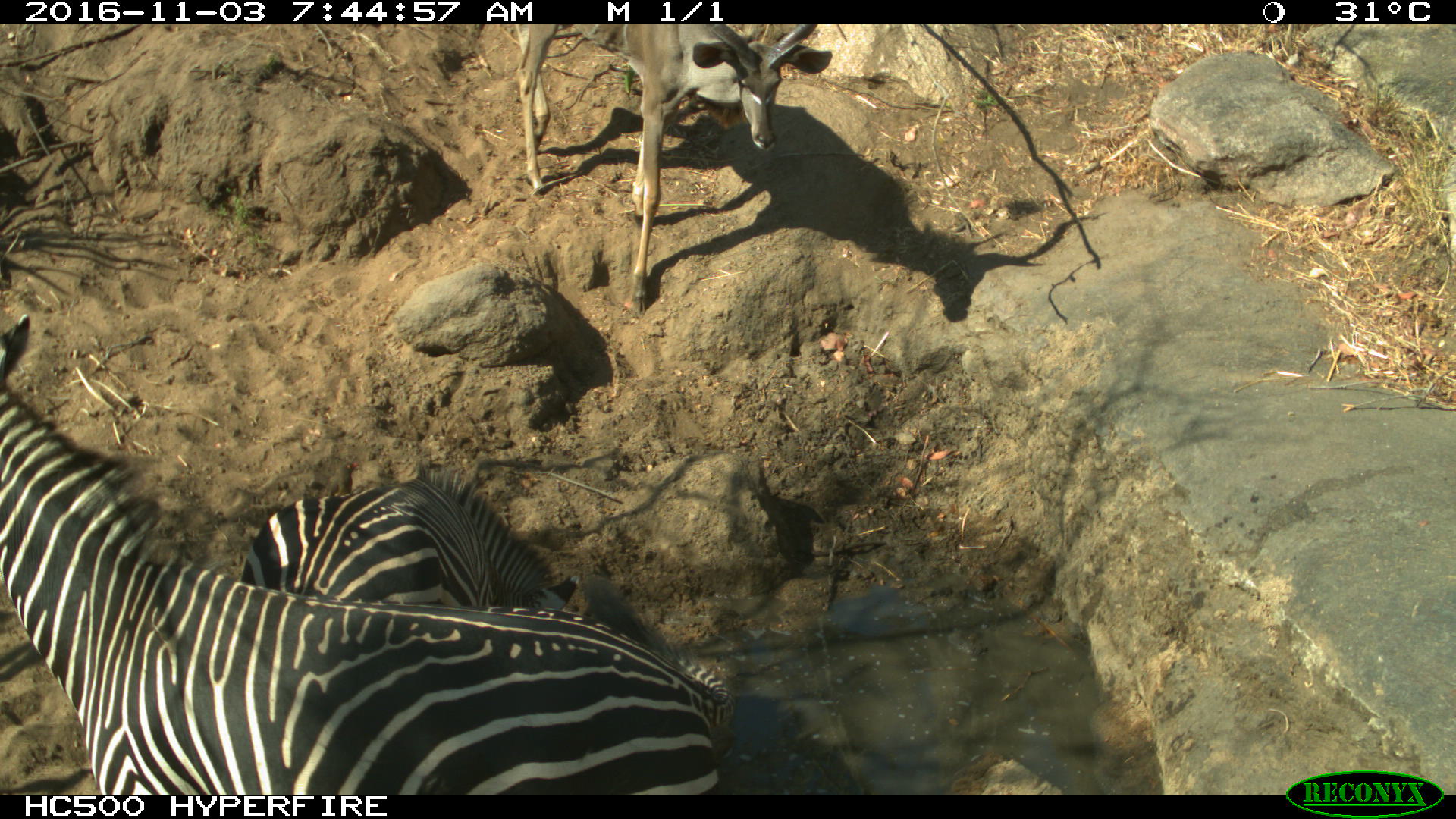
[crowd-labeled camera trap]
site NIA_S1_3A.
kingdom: Animalia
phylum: Chordata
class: Mammalia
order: Artiodactyla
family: Bovidae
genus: Tragelaphus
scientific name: Tragelaphus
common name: kudu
Kudu (Tragelaphus), count 1. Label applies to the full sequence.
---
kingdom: Animalia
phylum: Chordata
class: Mammalia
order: Perissodactyla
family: Equidae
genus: Equus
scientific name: Equus quagga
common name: plains zebra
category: zebraplains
Zebraplains (plains zebra) (Equus quagga), count 2. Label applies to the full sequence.